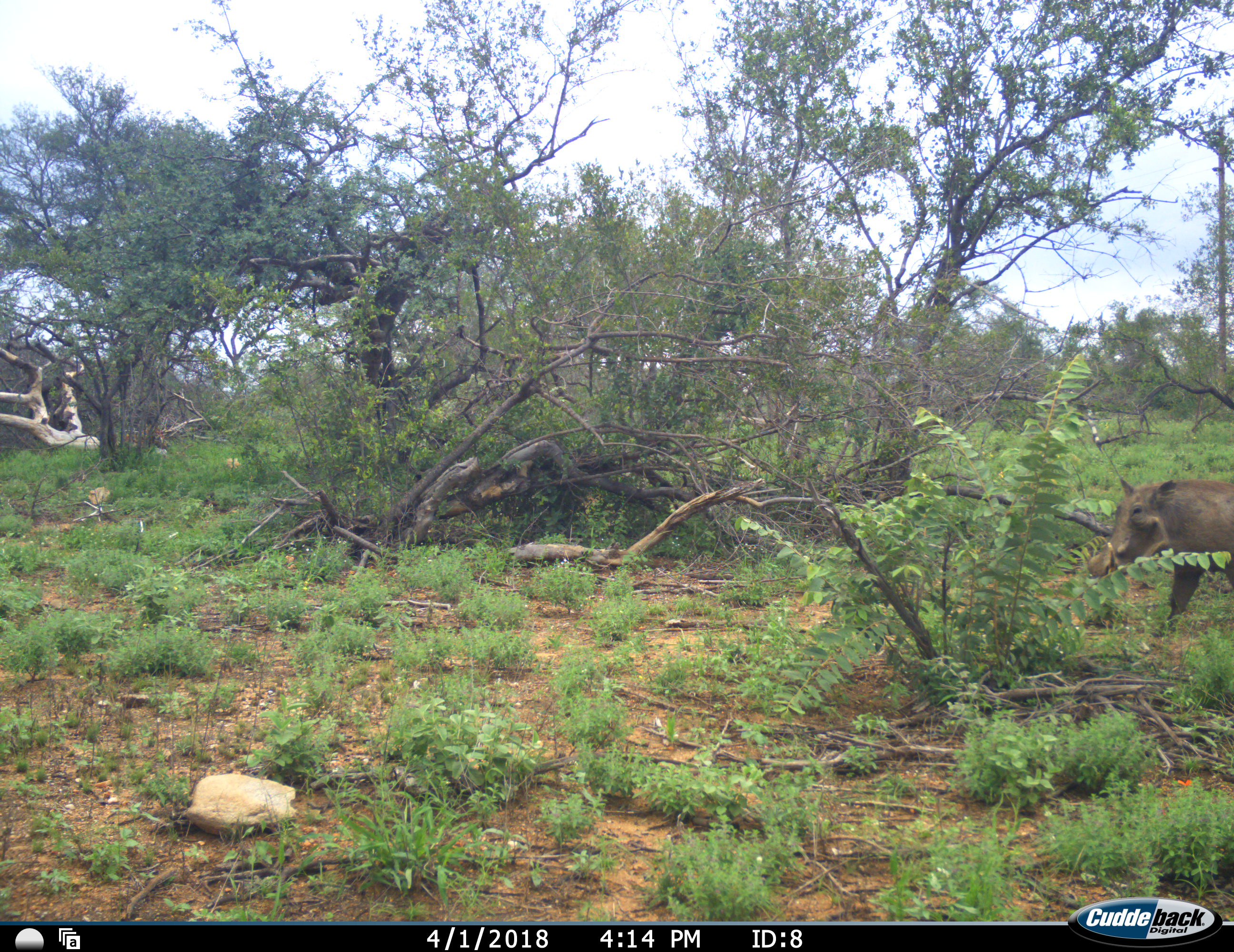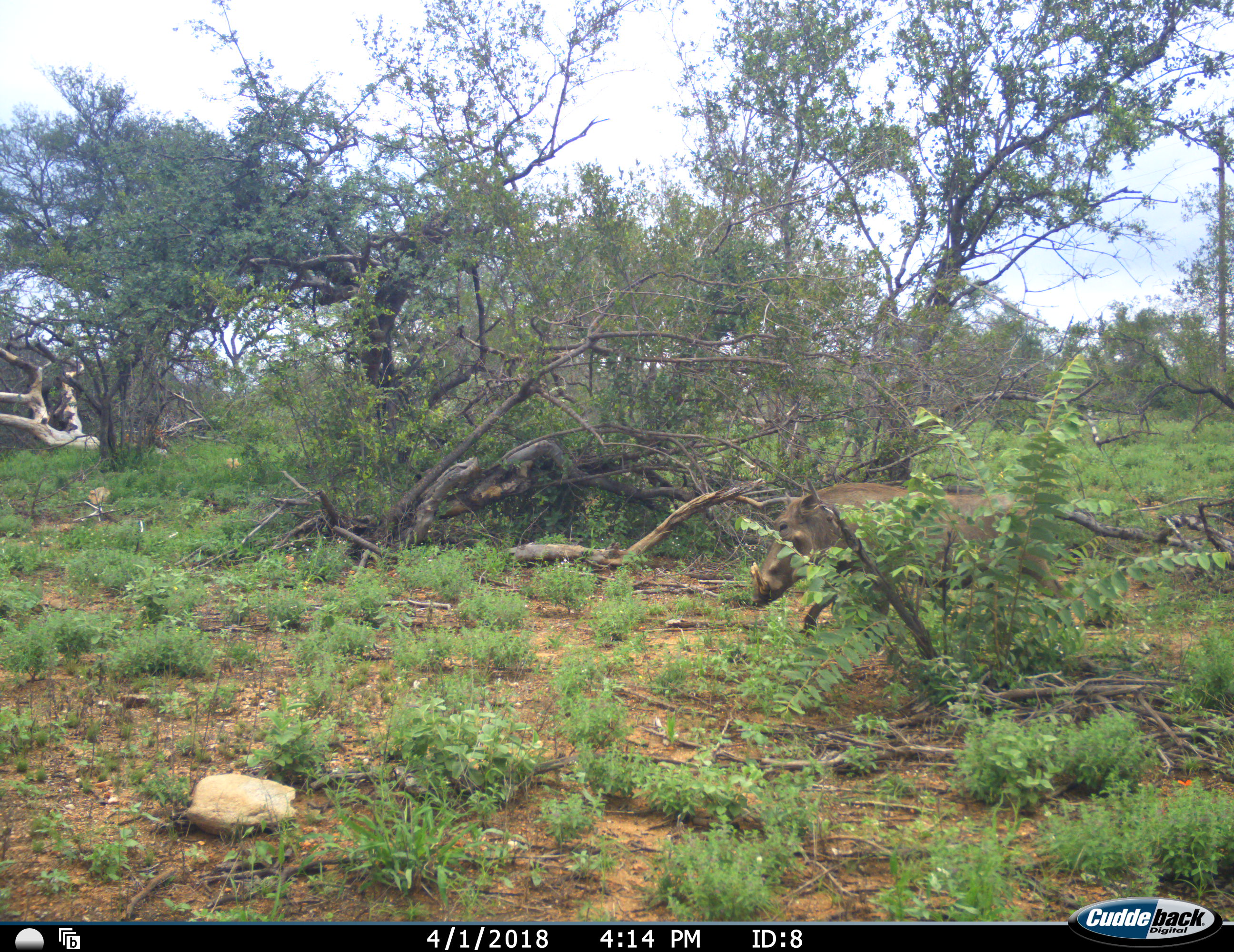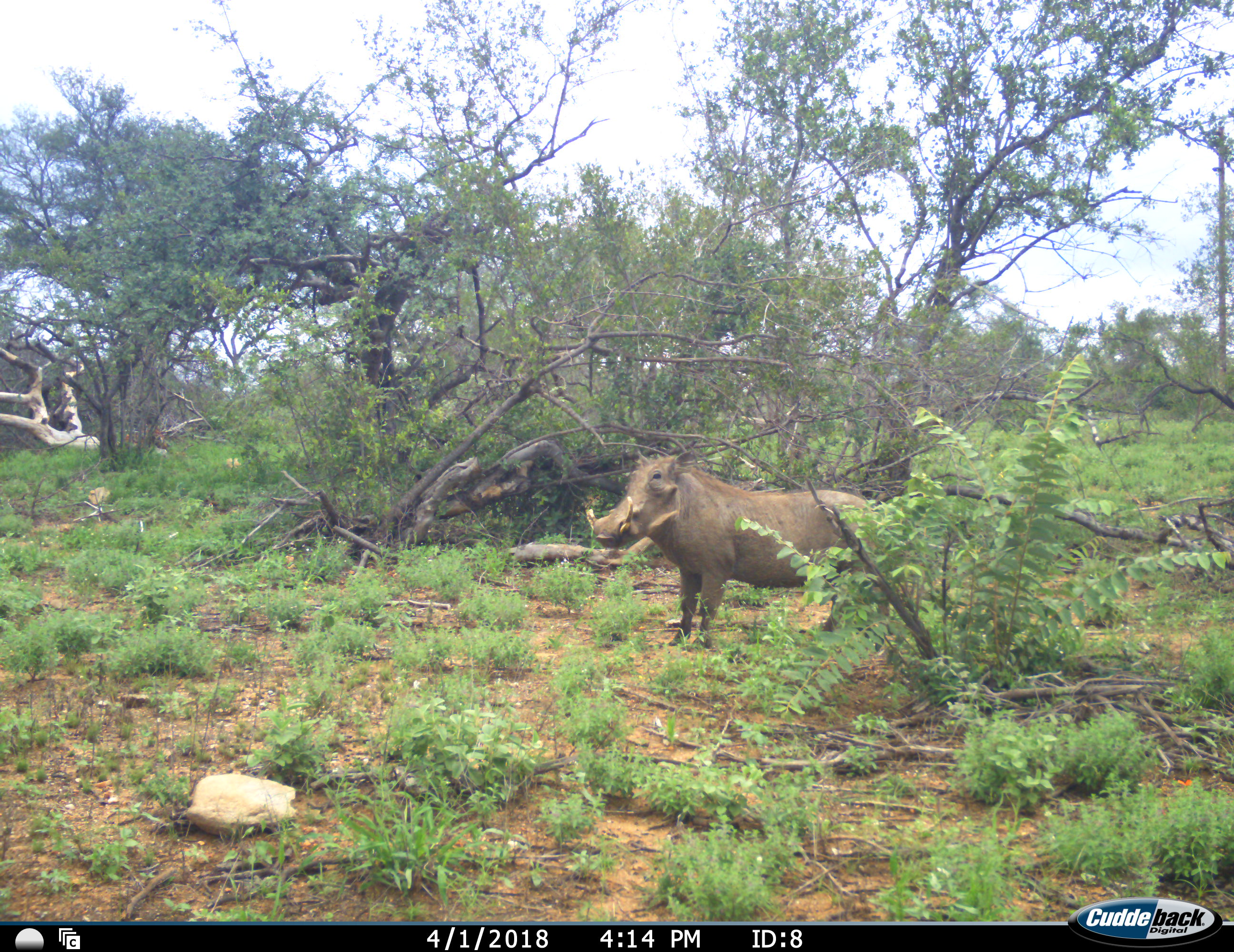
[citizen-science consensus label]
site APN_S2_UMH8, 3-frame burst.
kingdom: Animalia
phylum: Chordata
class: Mammalia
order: Artiodactyla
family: Suidae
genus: Phacochoerus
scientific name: Phacochoerus africanus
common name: warthog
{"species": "warthog (Phacochoerus africanus)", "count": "1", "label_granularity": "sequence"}